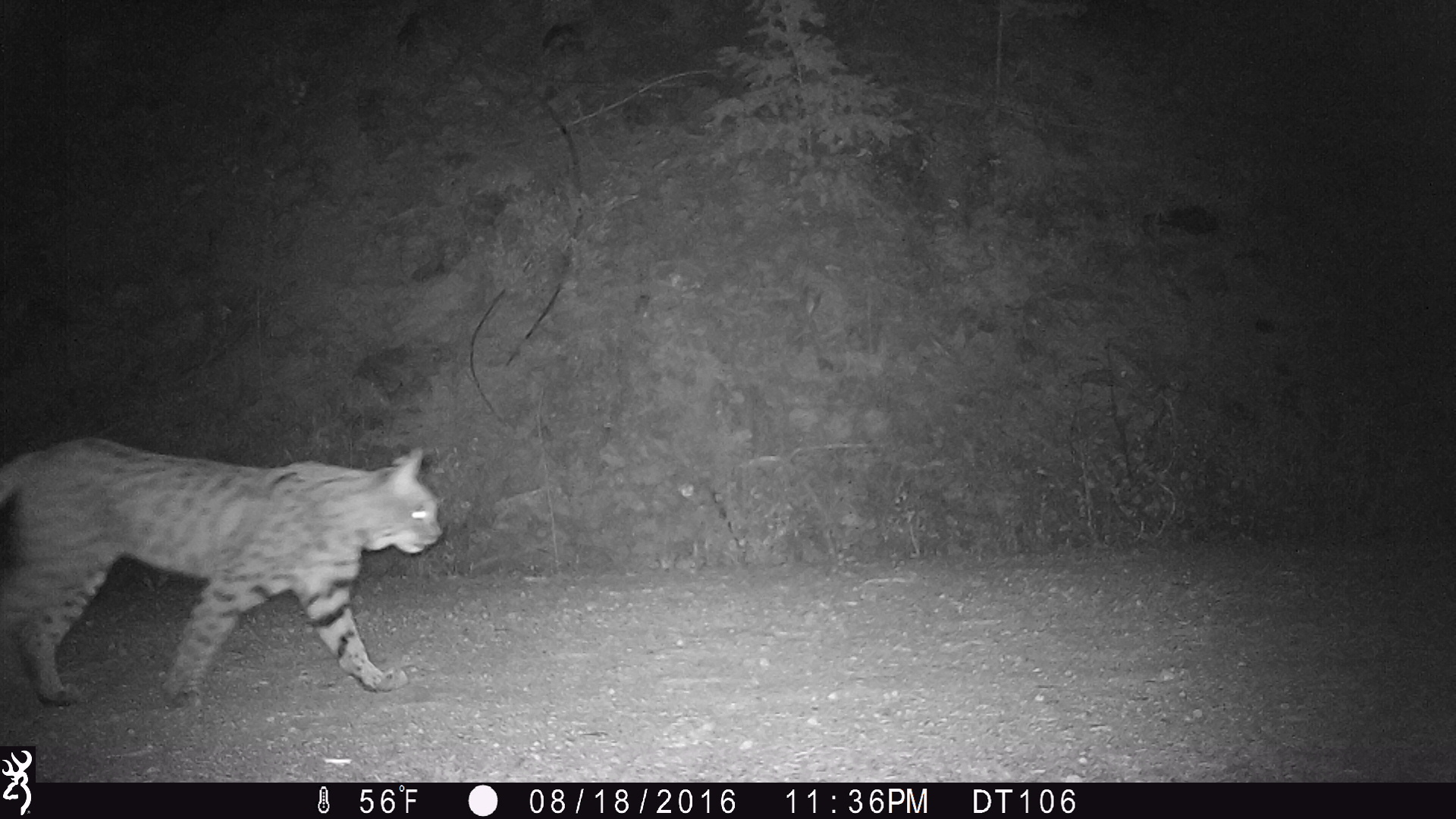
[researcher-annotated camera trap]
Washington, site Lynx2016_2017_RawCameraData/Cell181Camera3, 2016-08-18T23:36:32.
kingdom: Animalia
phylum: Chordata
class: Mammalia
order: Carnivora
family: Felidae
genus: Lynx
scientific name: Lynx rufus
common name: bobcat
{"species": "Lynx rufus (bobcat)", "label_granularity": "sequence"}